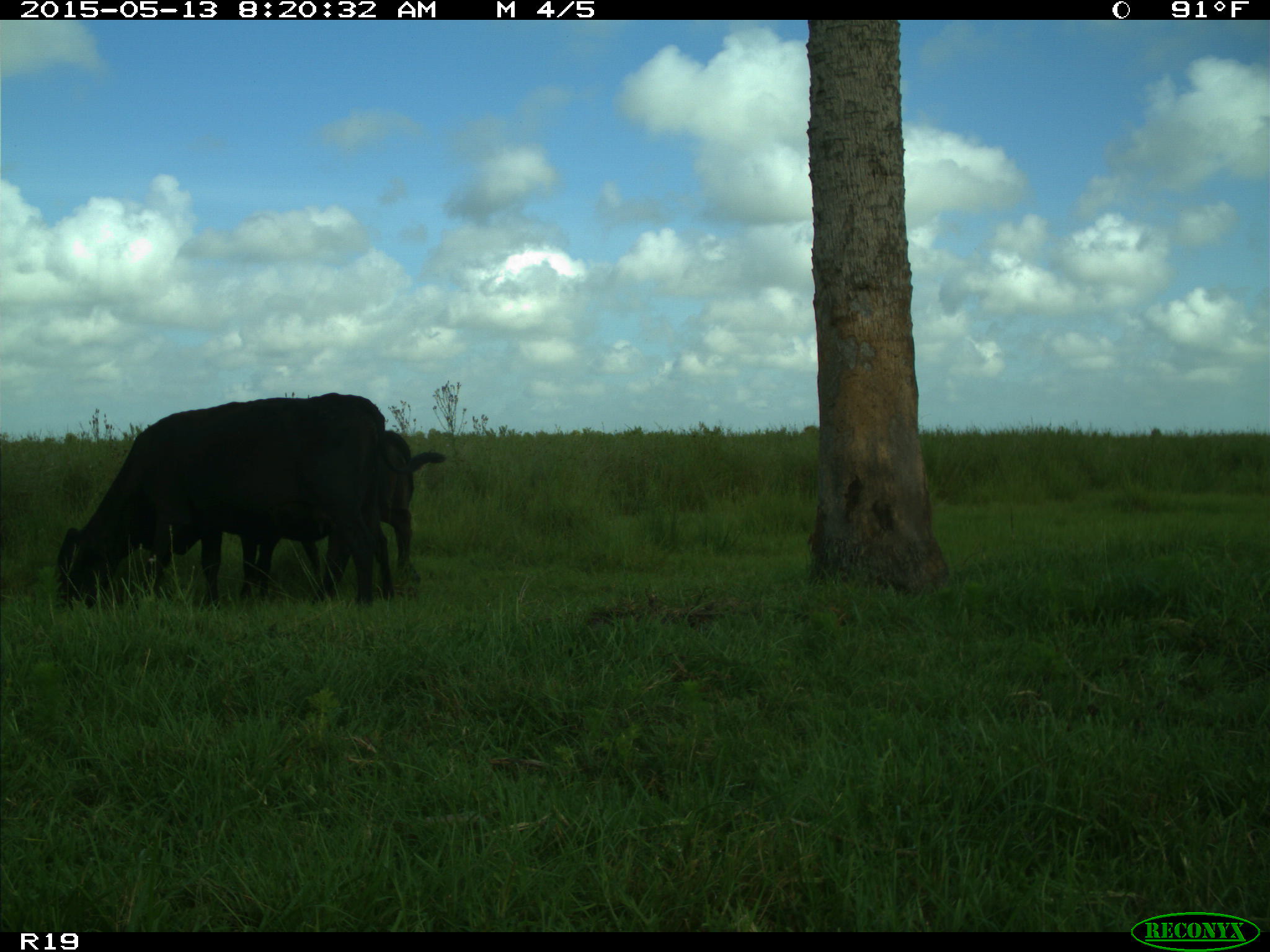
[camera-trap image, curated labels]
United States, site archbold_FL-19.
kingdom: Animalia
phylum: Chordata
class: Mammalia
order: Artiodactyla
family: Bovidae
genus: Bos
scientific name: Bos taurus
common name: domestic cow